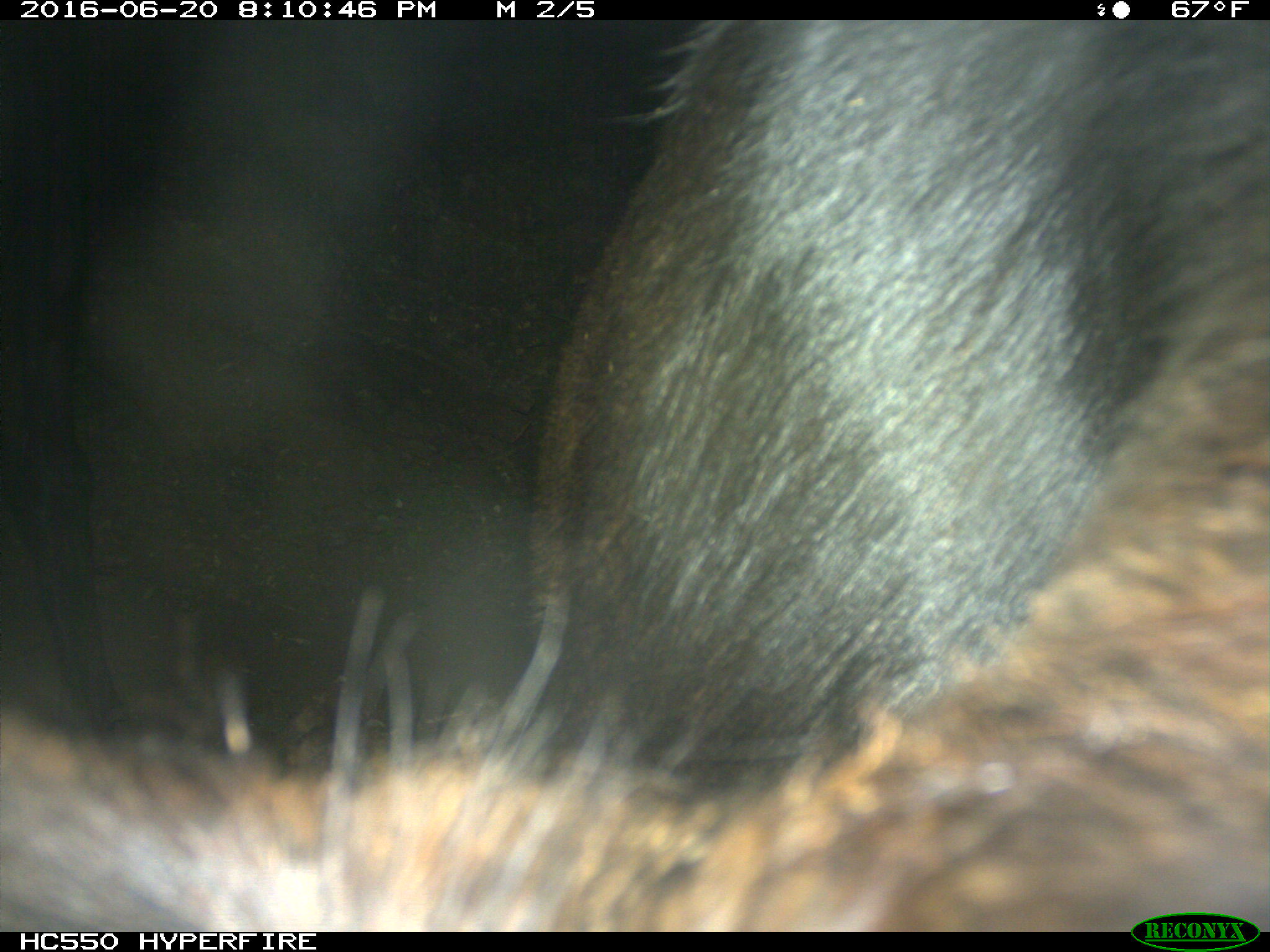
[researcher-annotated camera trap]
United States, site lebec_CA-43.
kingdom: Animalia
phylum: Chordata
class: Mammalia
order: Artiodactyla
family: Bovidae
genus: Bos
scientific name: Bos taurus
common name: domestic cow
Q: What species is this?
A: Bos taurus (domestic cow).